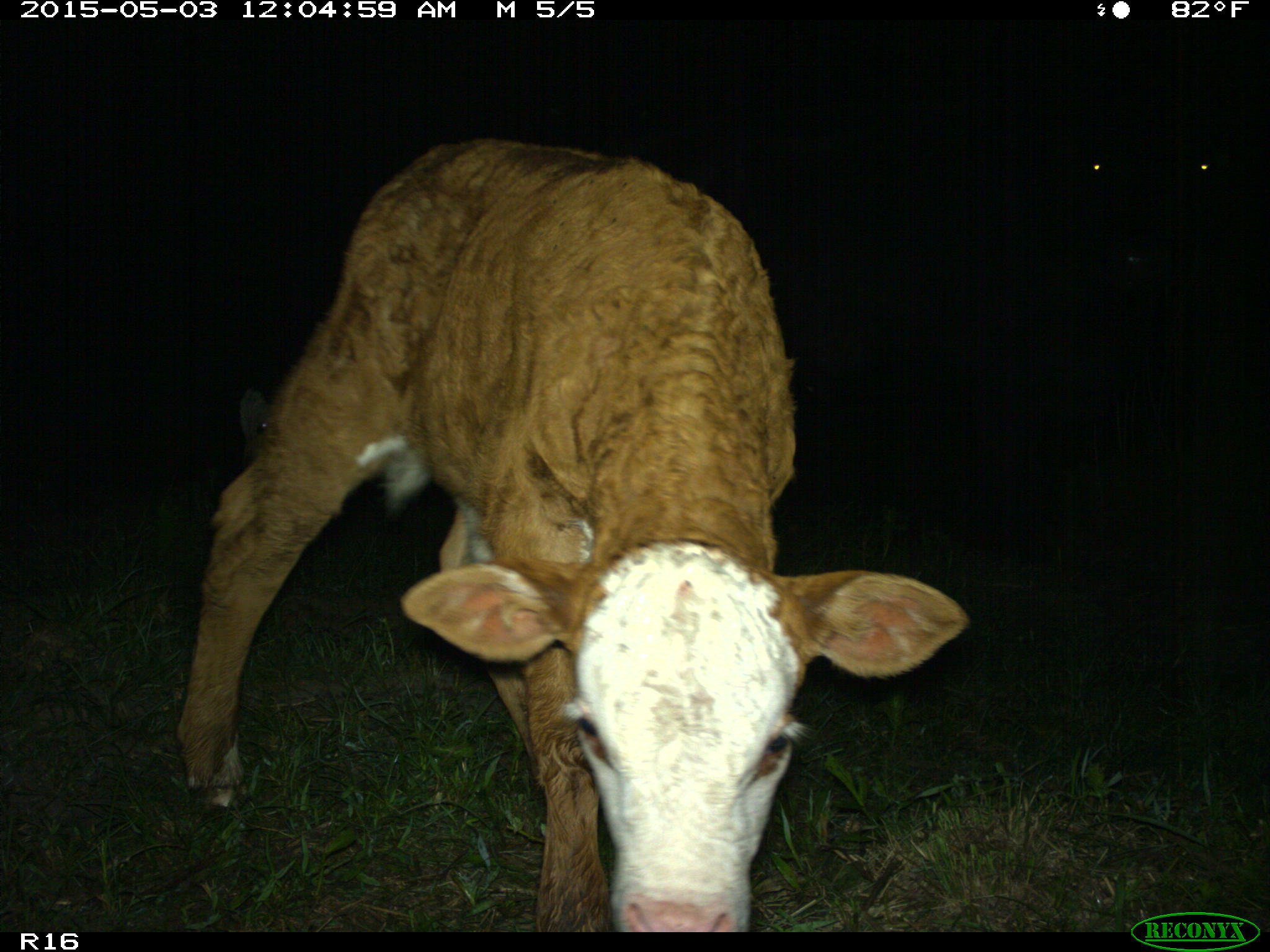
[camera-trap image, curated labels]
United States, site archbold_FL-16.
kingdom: Animalia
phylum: Chordata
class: Mammalia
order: Artiodactyla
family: Bovidae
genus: Bos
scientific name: Bos taurus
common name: domestic cow